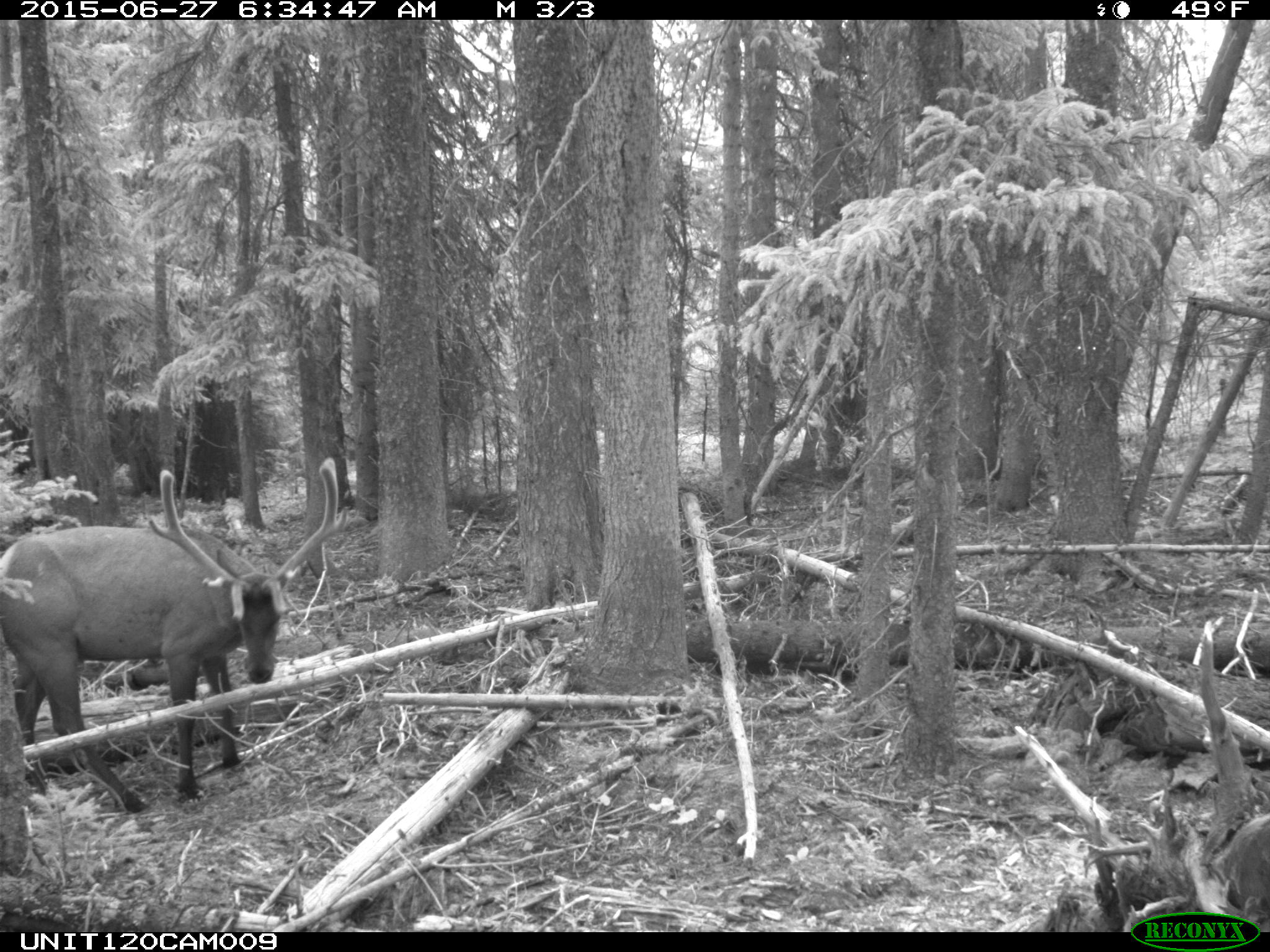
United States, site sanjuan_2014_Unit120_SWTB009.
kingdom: Animalia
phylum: Chordata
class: Mammalia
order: Artiodactyla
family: Cervidae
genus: Cervus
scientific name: Cervus elaphus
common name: red deer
Cervus elaphus (red deer).